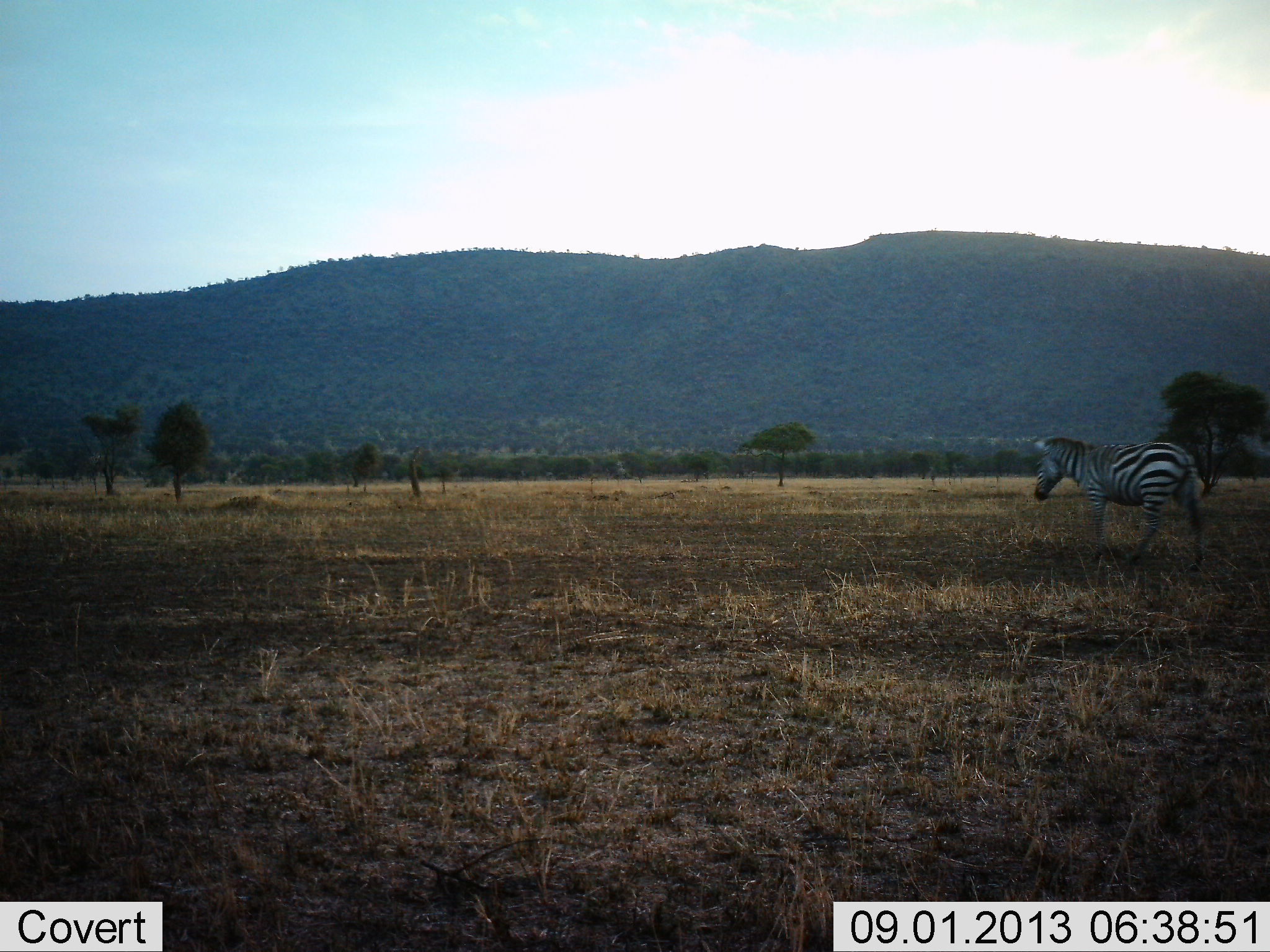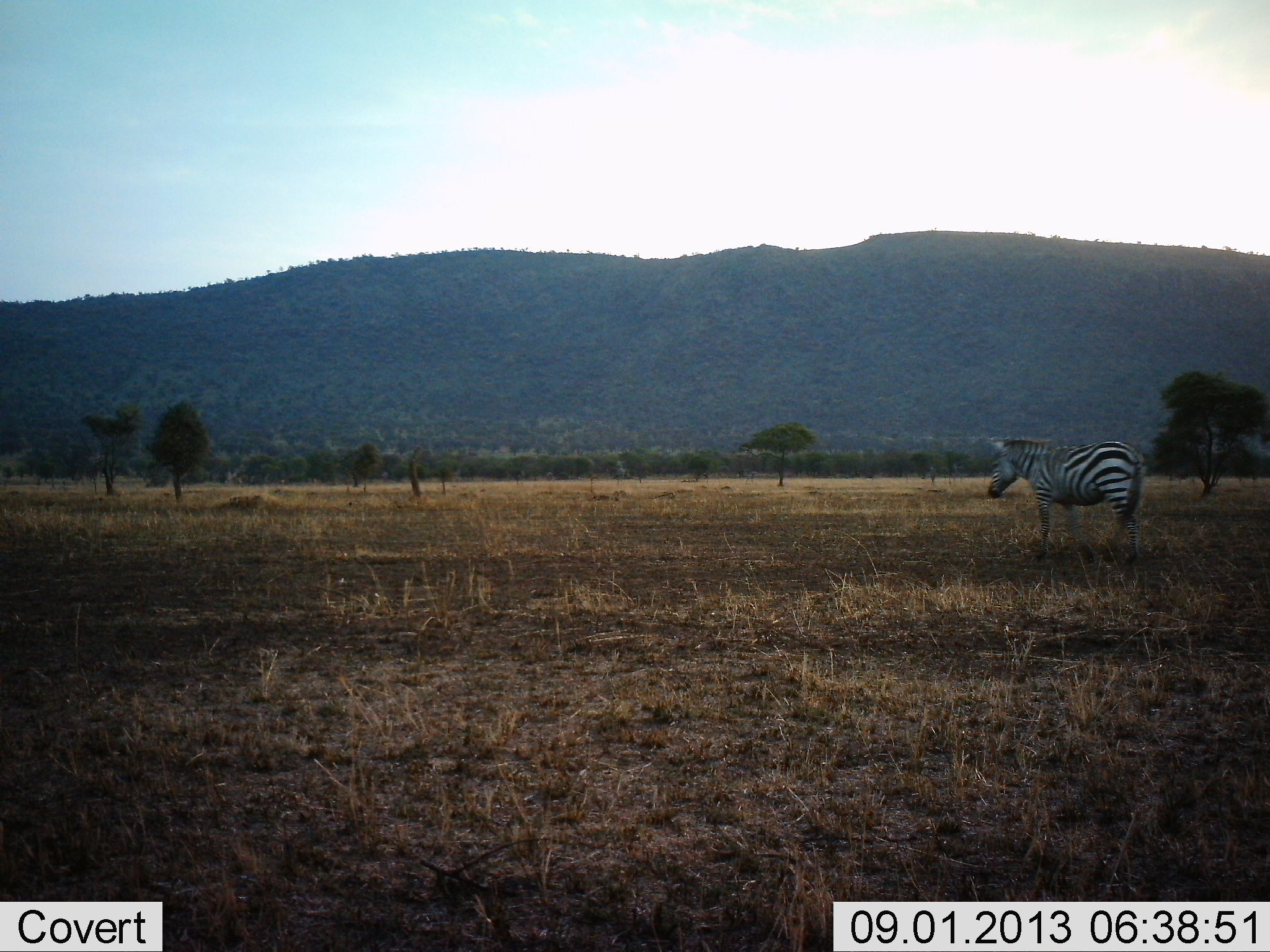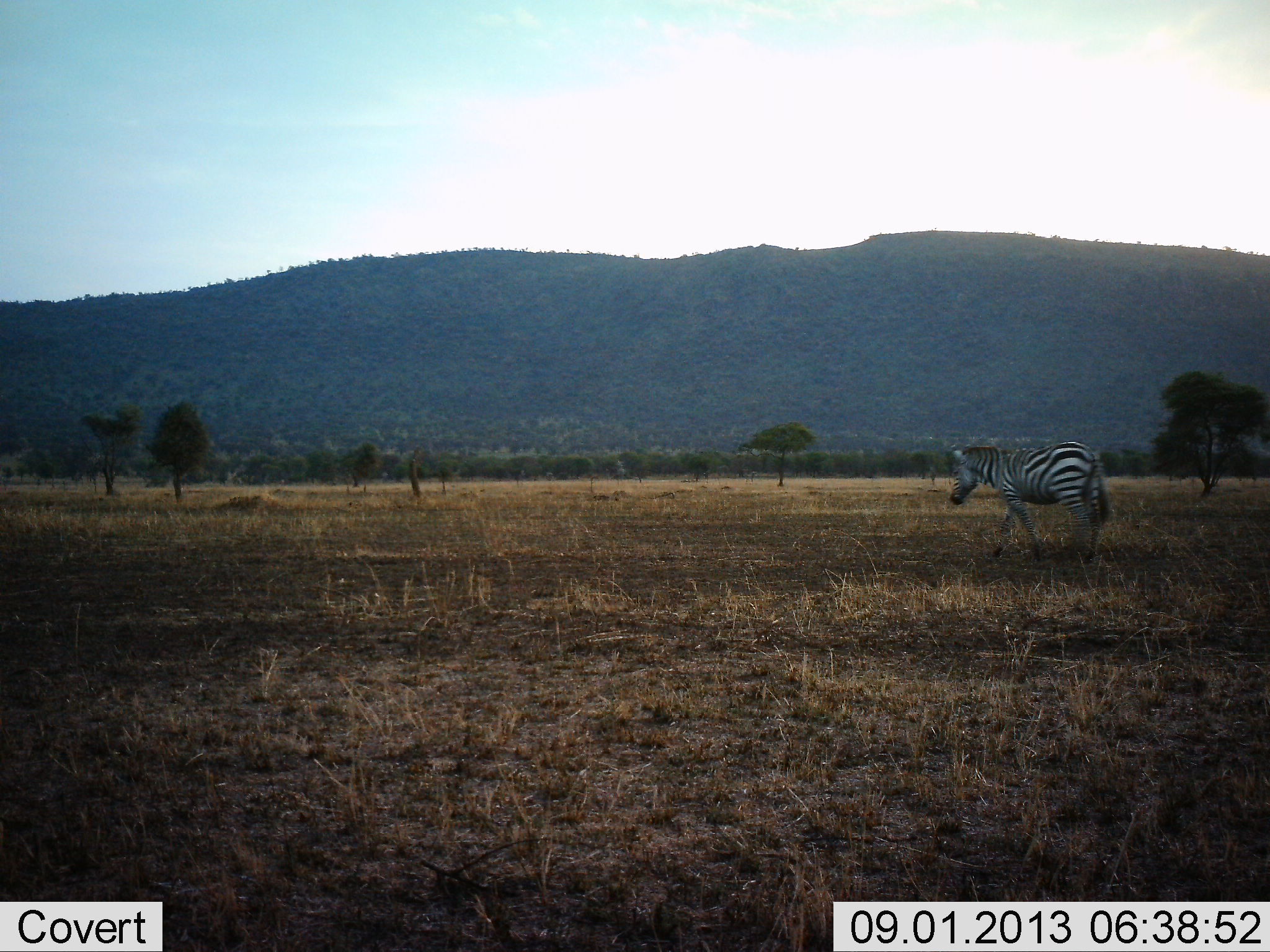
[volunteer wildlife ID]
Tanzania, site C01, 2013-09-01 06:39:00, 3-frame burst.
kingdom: Animalia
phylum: Chordata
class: Mammalia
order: Perissodactyla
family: Equidae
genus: Equus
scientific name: Equus quagga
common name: plains zebra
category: zebra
Zebra (plains zebra) (Equus quagga), count 1. Behavior (volunteer vote fractions): standing 22%, resting 0%, moving 78%, interacting 0%. Young present (vote fraction): 0%. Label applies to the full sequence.